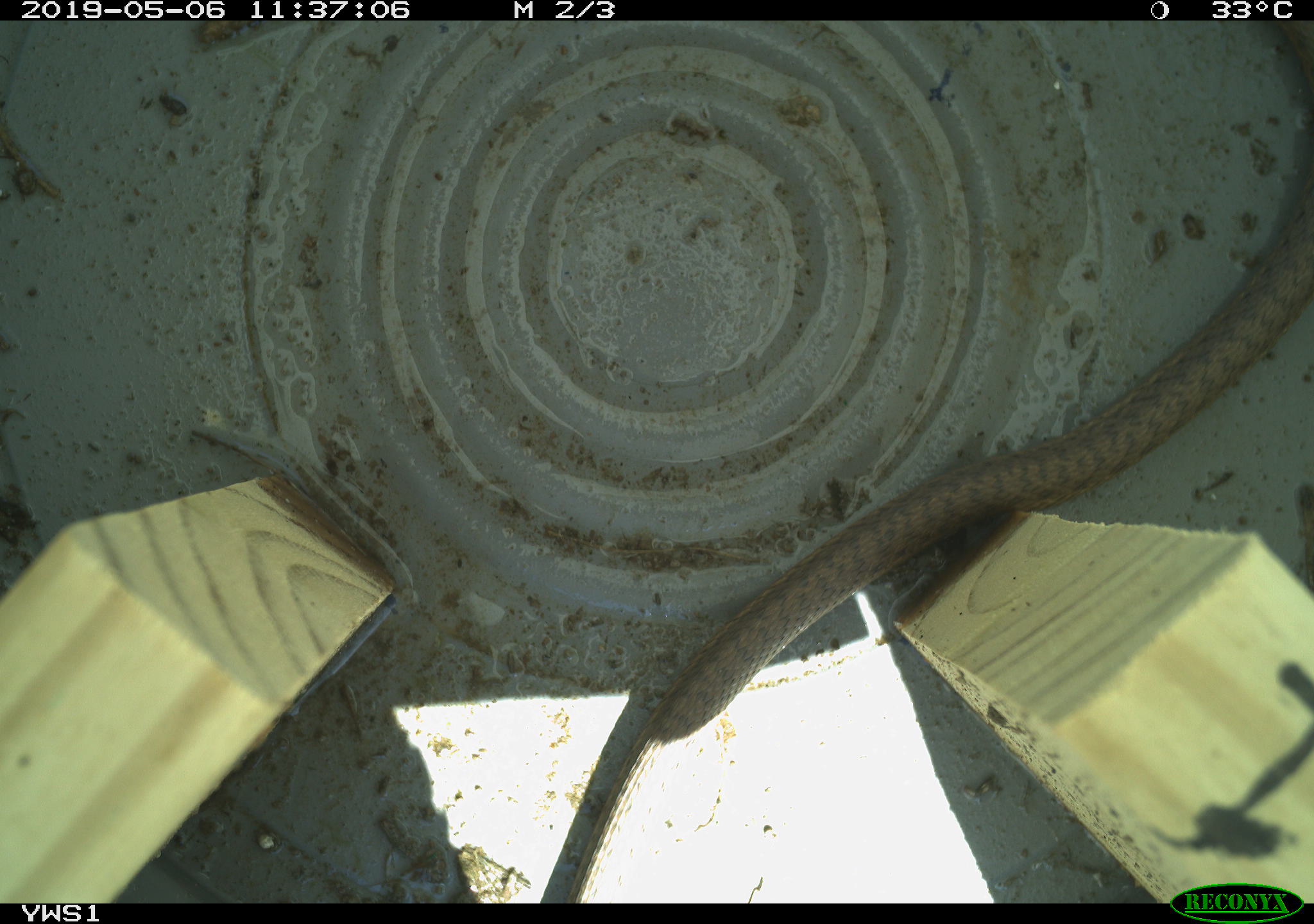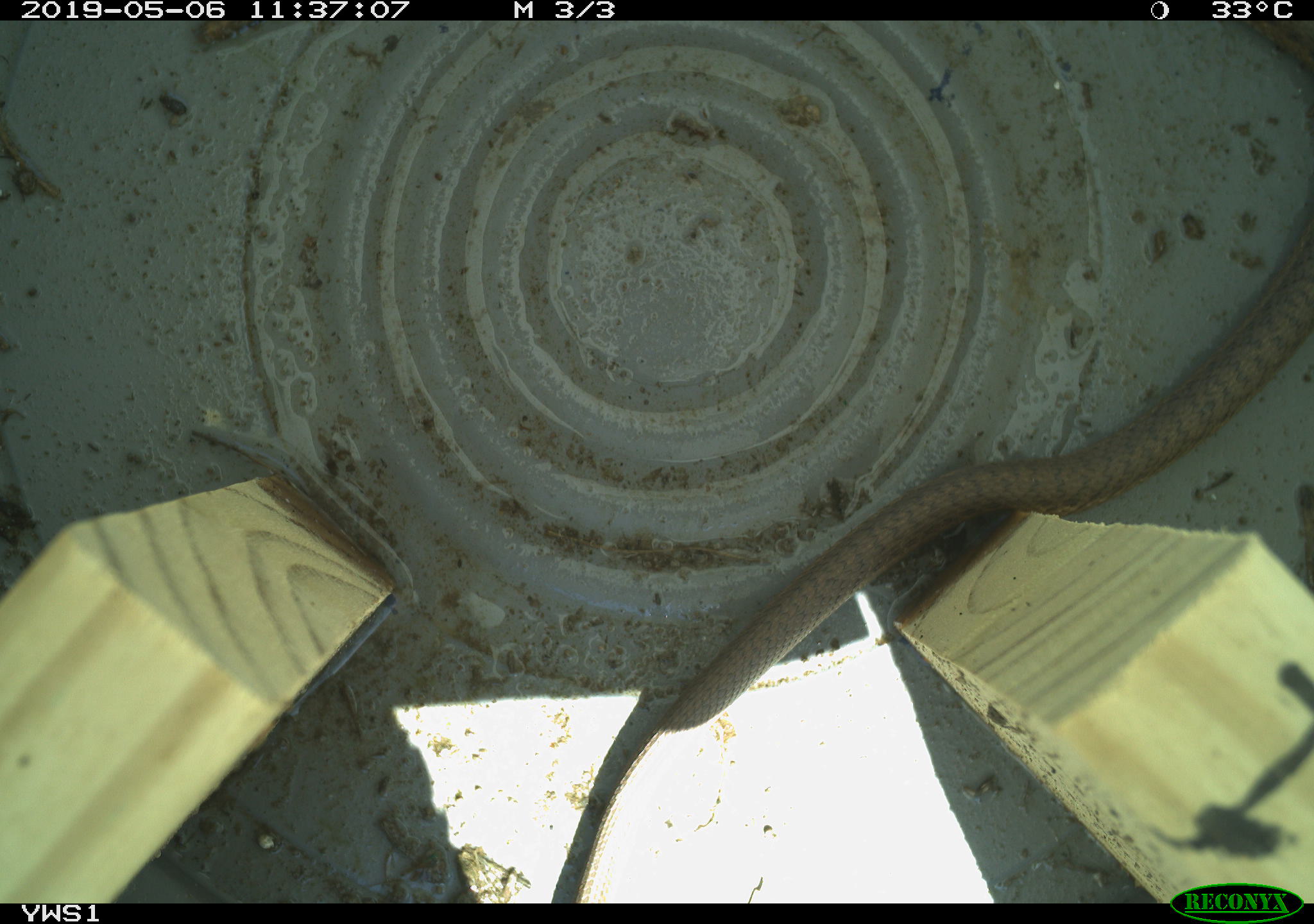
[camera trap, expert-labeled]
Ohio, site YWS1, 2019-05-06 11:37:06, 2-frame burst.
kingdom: Animalia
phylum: Chordata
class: Reptilia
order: Squamata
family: Colubridae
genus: Thamnophis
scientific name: Thamnophis sirtalis sirtalis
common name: eastern gartersnake